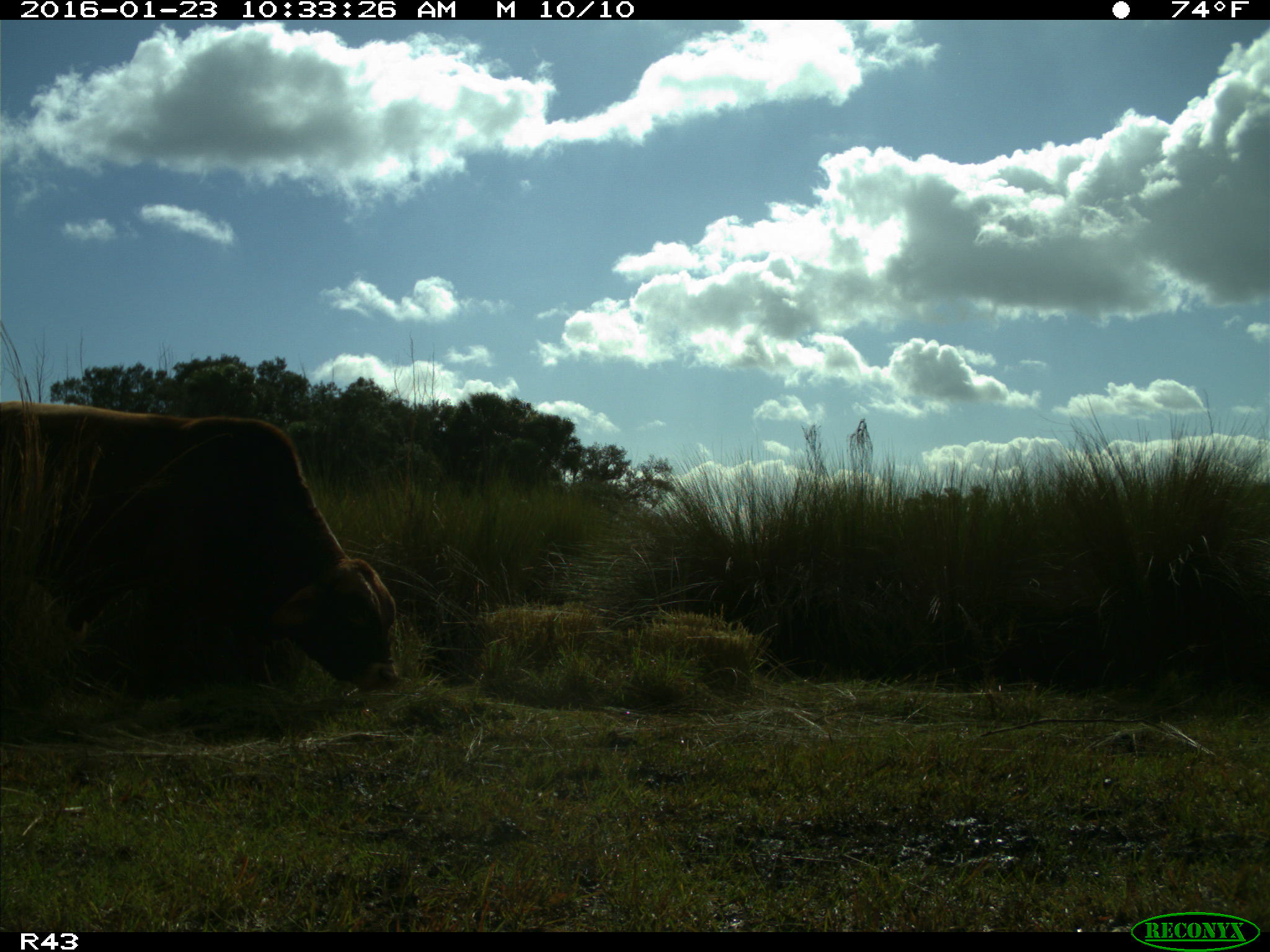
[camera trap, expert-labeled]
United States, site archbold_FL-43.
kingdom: Animalia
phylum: Chordata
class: Mammalia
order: Artiodactyla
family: Bovidae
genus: Bos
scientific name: Bos taurus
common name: domestic cow